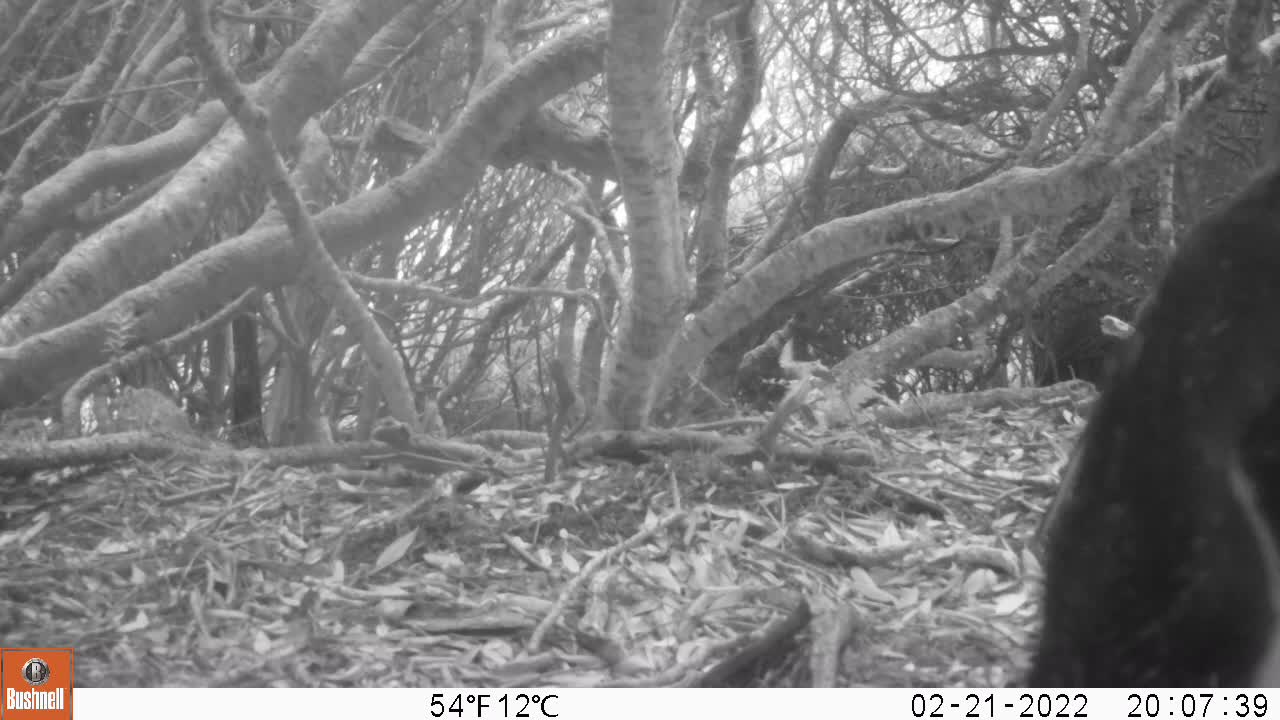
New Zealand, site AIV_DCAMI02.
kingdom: Animalia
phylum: Chordata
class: Aves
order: Sphenisciformes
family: Spheniscidae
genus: Megadyptes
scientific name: Megadyptes antipodes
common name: yellow-eyed penguin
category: yellow eyed penguin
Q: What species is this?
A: Yellow eyed penguin (yellow-eyed penguin) (Megadyptes antipodes).